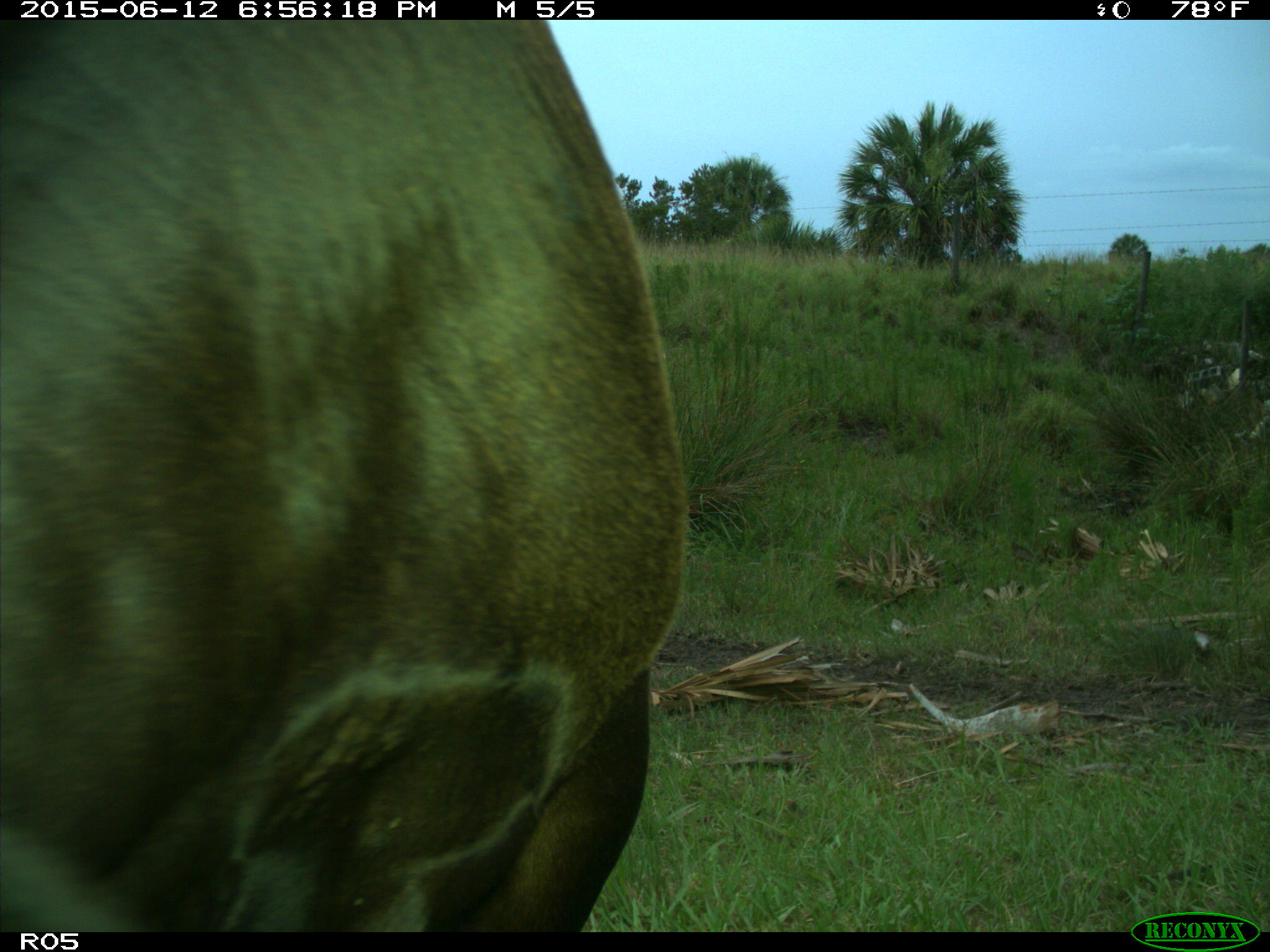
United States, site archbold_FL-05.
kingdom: Animalia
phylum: Chordata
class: Mammalia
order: Artiodactyla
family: Bovidae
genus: Bos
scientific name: Bos taurus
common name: domestic cow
Bos taurus (domestic cow).